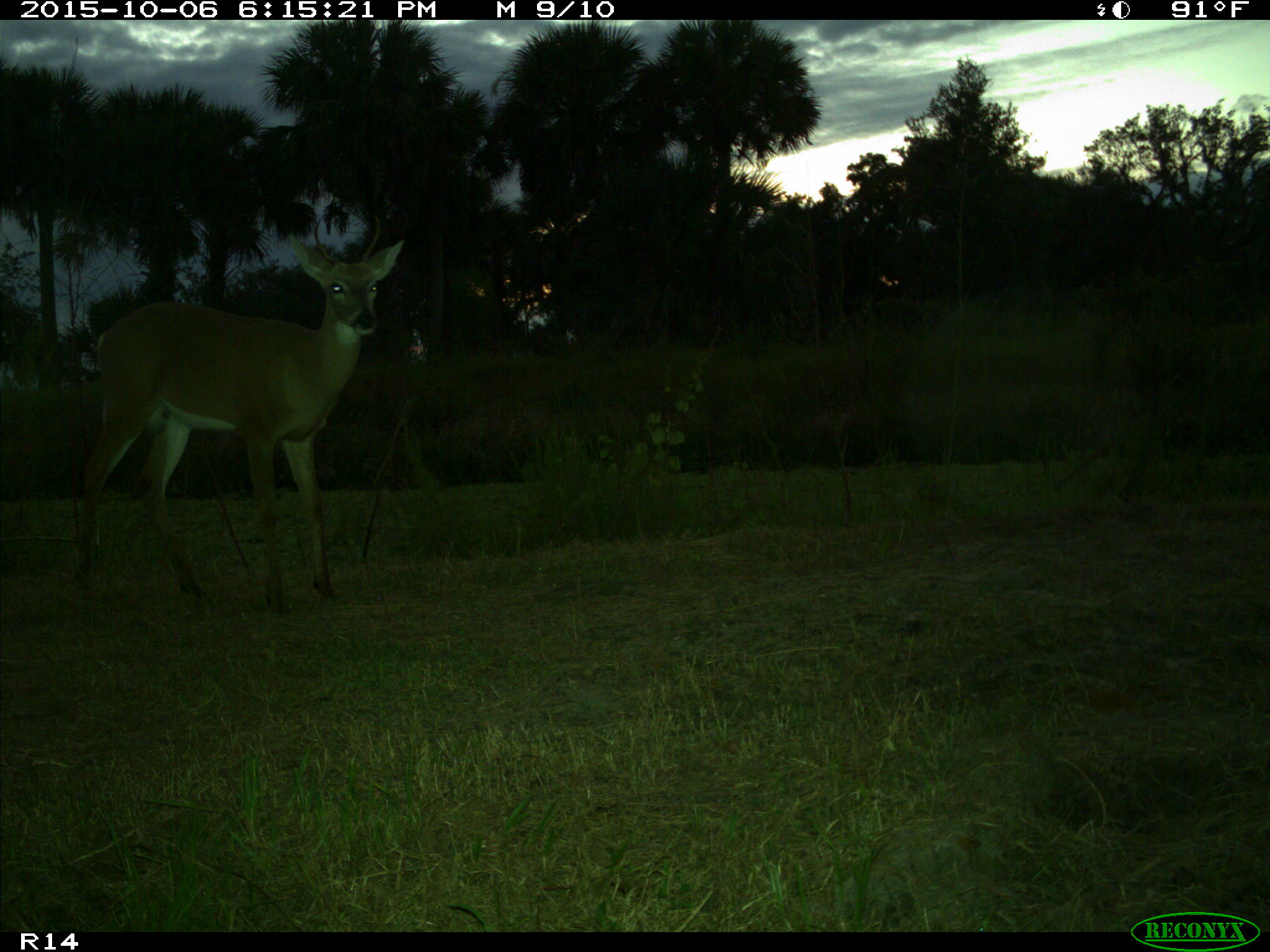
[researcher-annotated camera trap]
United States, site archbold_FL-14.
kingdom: Animalia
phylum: Chordata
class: Mammalia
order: Artiodactyla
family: Cervidae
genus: Odocoileus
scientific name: Odocoileus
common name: deer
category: unidentified deer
Unidentified deer (deer) (Odocoileus).